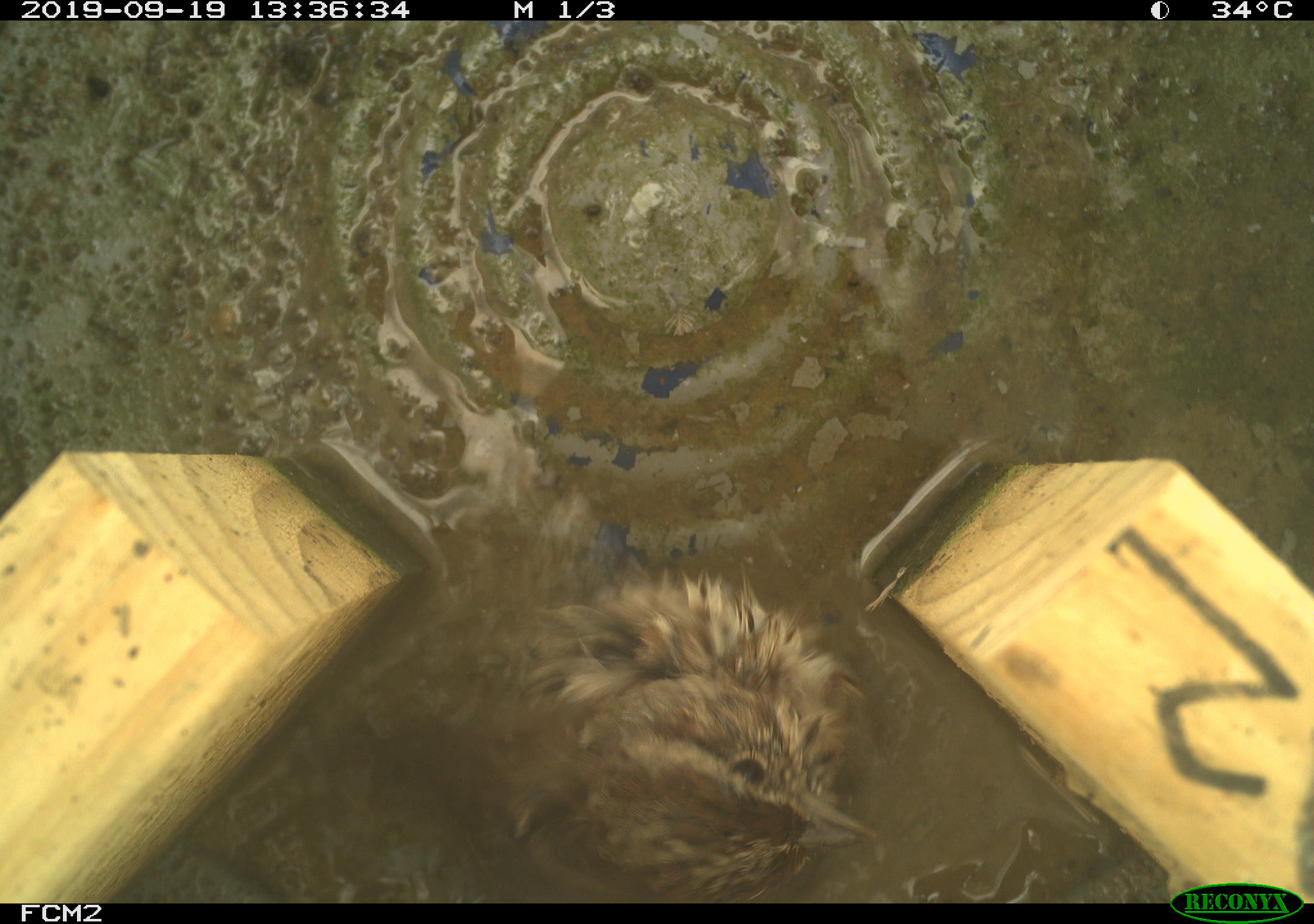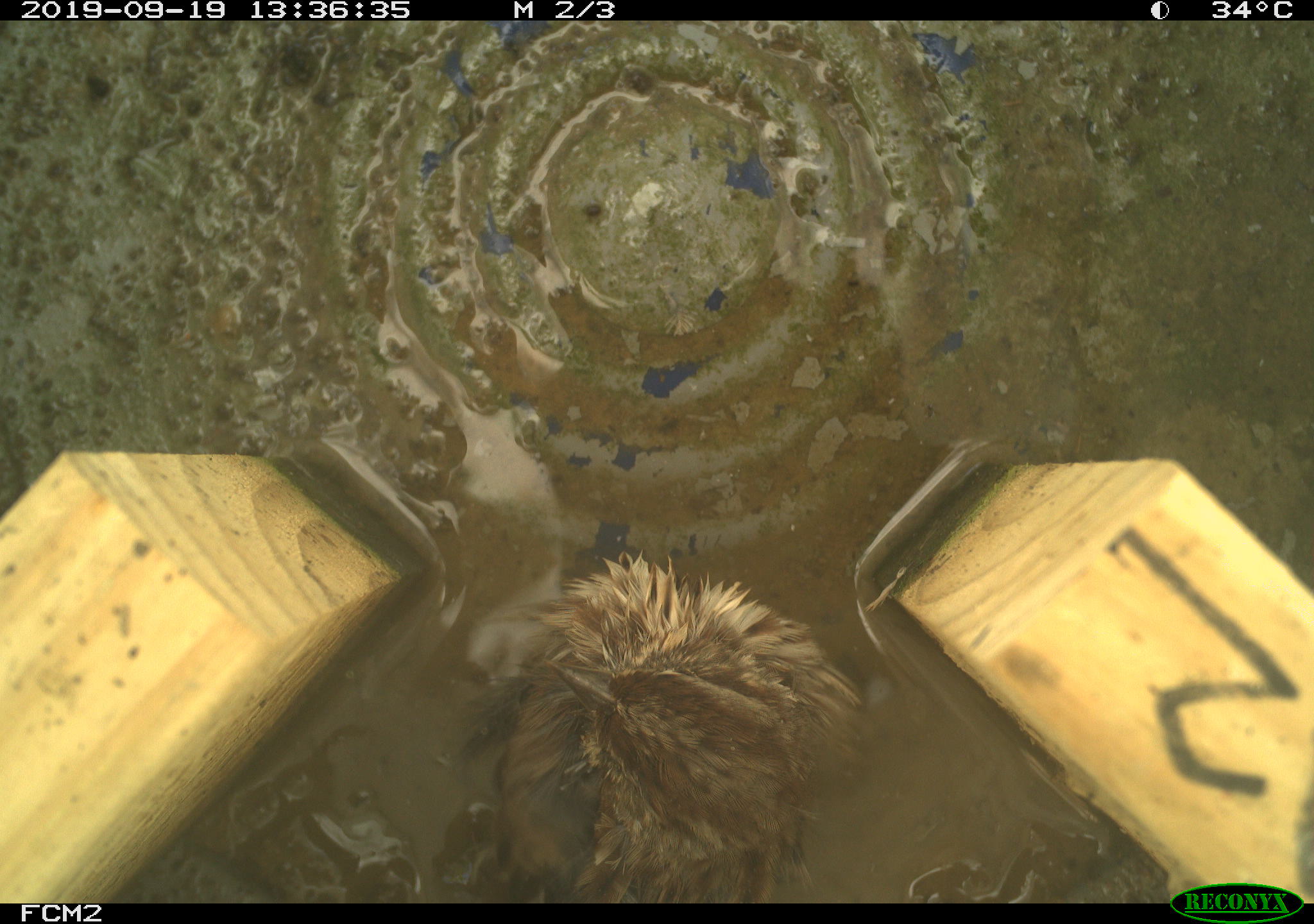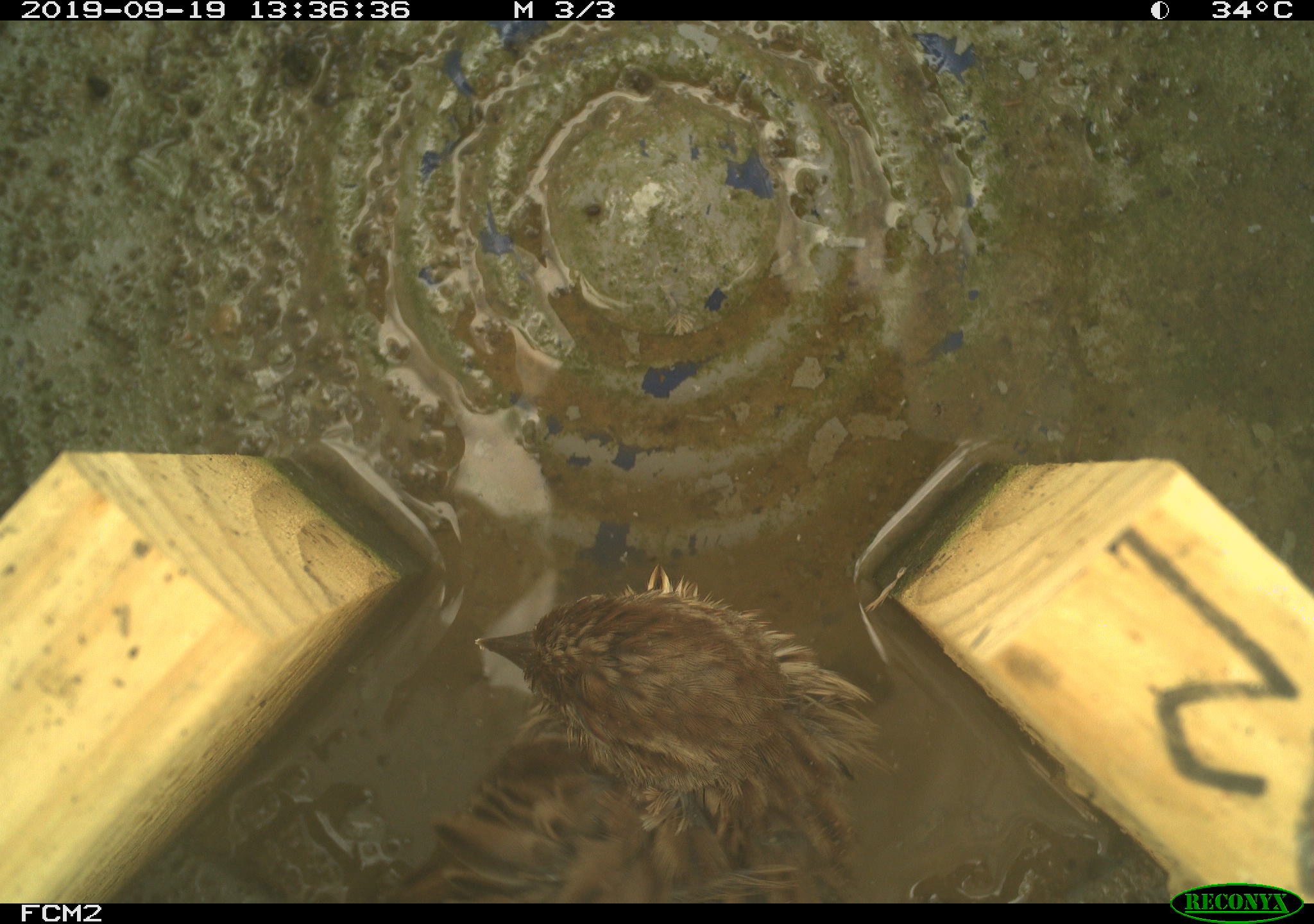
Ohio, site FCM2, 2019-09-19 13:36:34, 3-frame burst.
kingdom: Animalia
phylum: Chordata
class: Aves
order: Passeriformes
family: Passerellidae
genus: Melospiza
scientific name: Melospiza melodia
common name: song sparrow